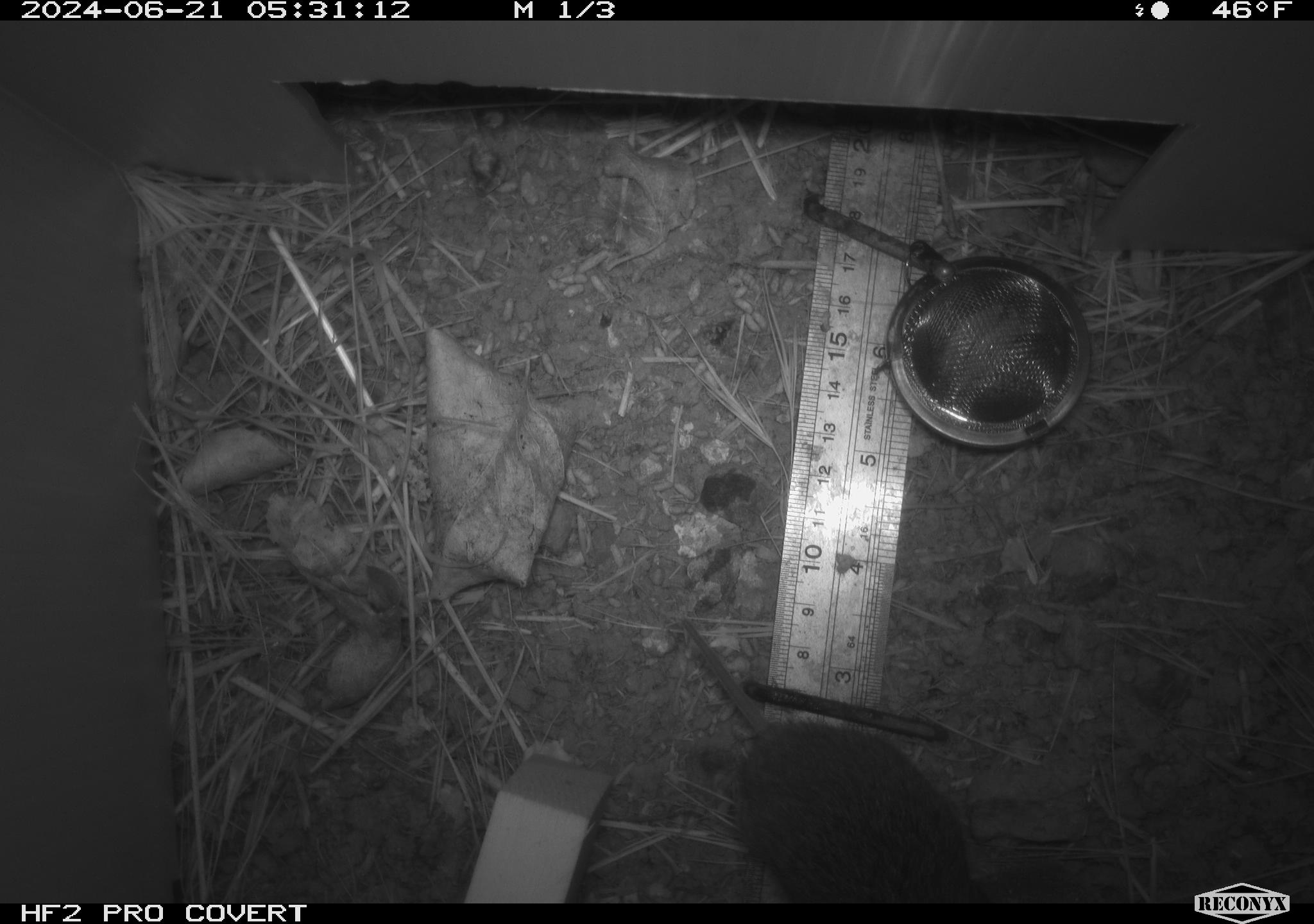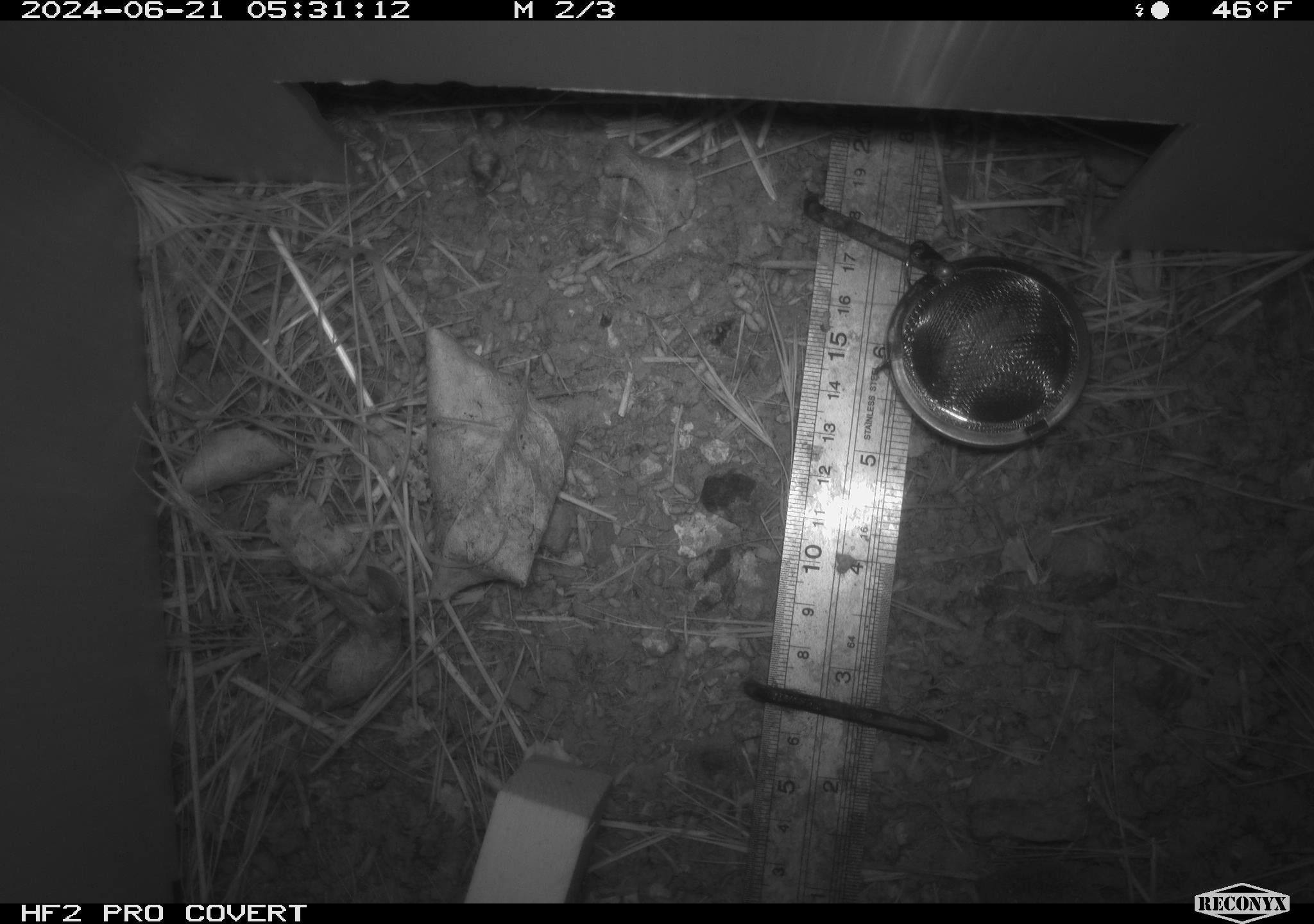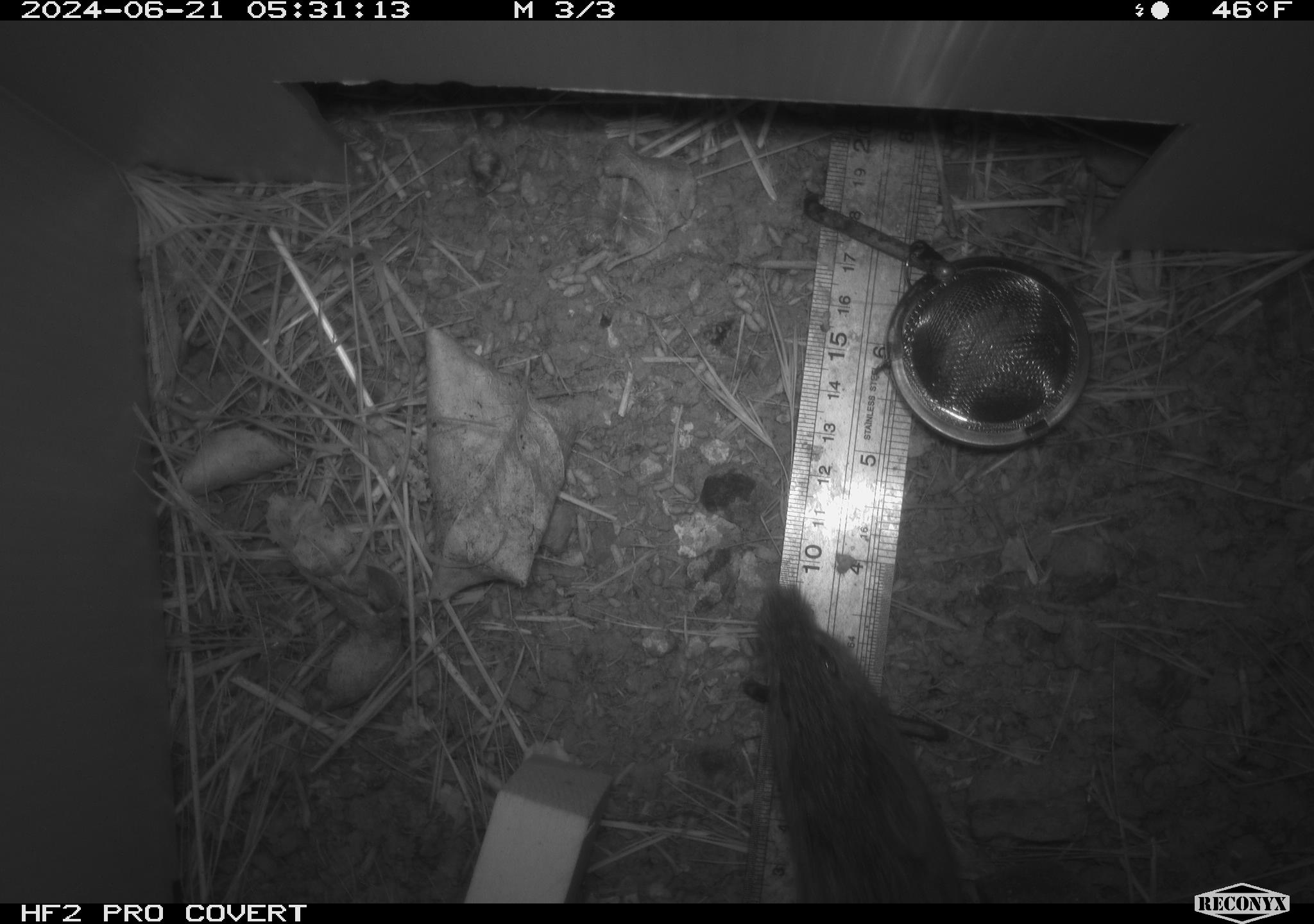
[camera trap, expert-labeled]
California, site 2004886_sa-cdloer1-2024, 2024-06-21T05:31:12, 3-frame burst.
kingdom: Animalia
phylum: Chordata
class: Mammalia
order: Rodentia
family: Cricetidae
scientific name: Arvicolinae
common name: voles, lemmings, and muskrats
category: arvicolinae subfamily